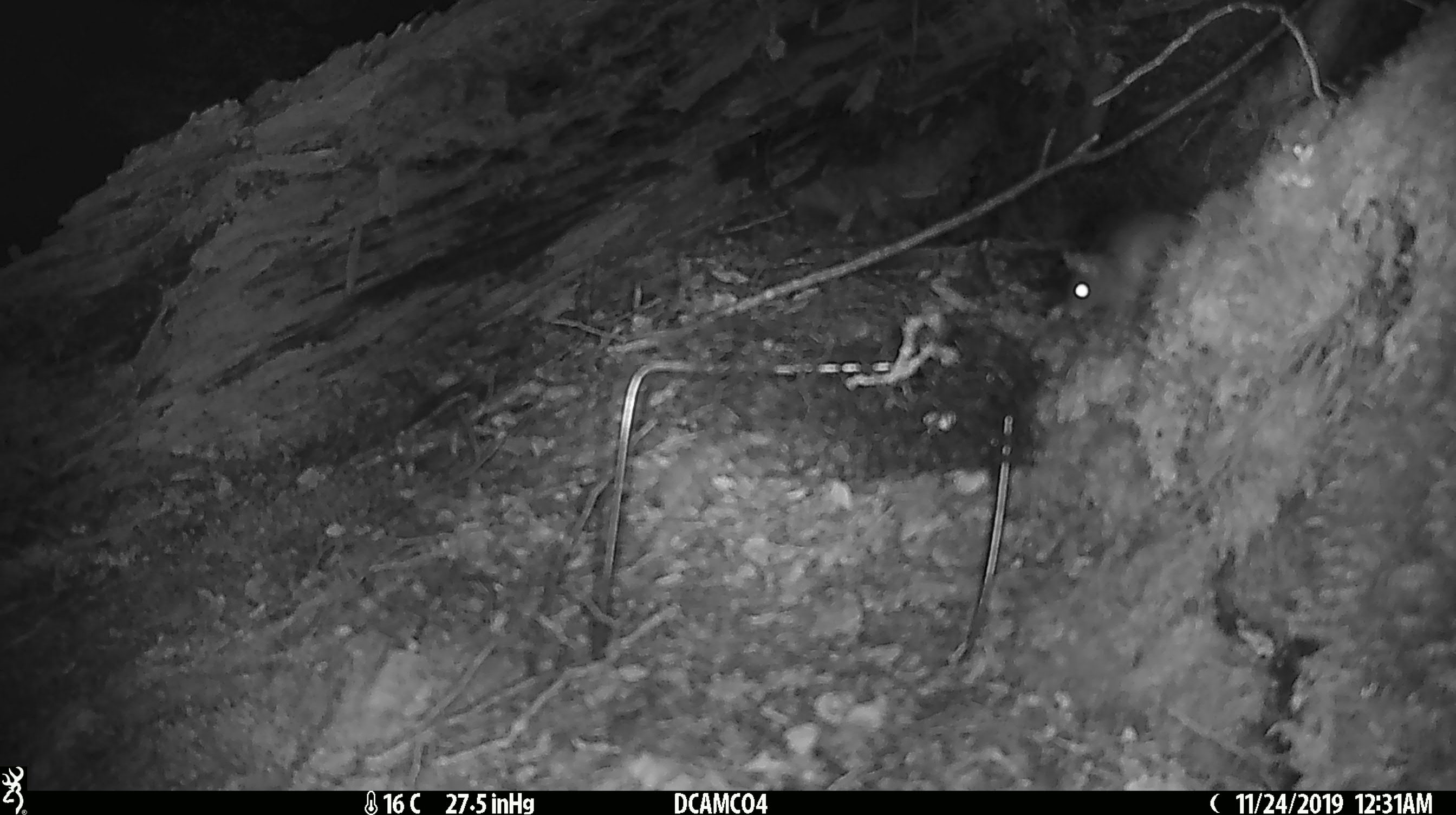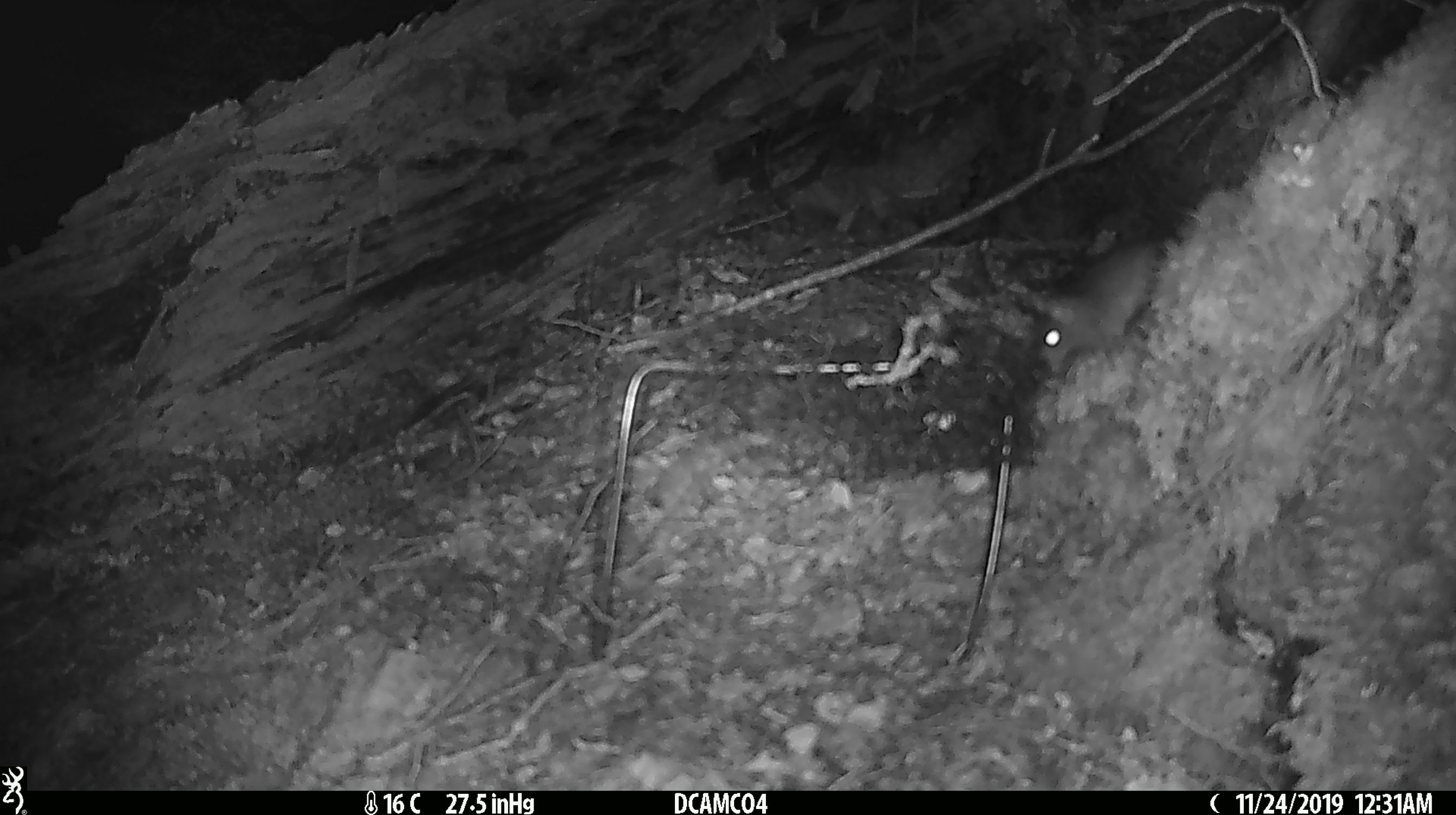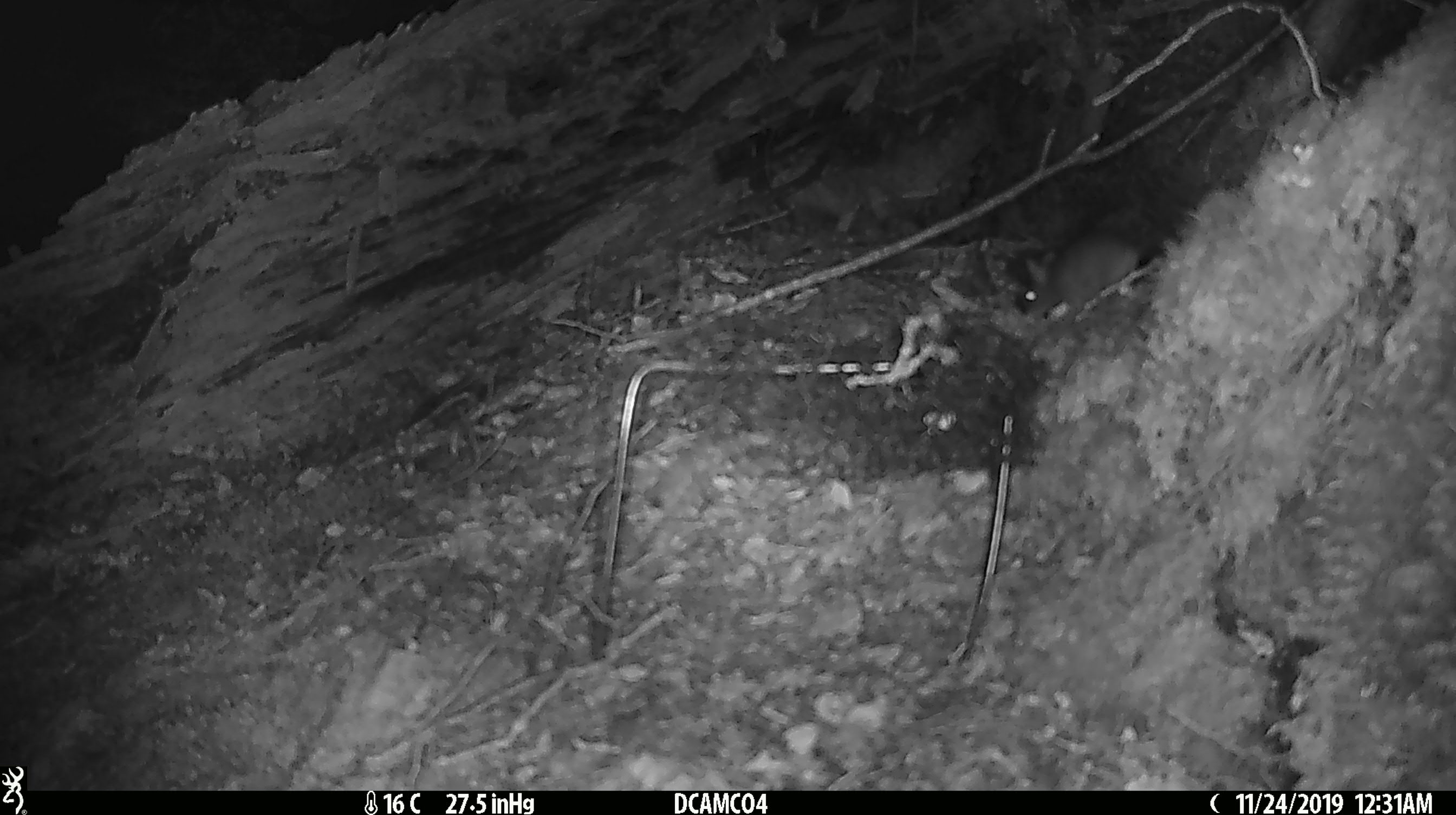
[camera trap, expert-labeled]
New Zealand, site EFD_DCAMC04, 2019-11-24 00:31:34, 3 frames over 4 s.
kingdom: Animalia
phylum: Chordata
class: Mammalia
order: Rodentia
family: Muridae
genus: Mus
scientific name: Mus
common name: mouse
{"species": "mouse (Mus)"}